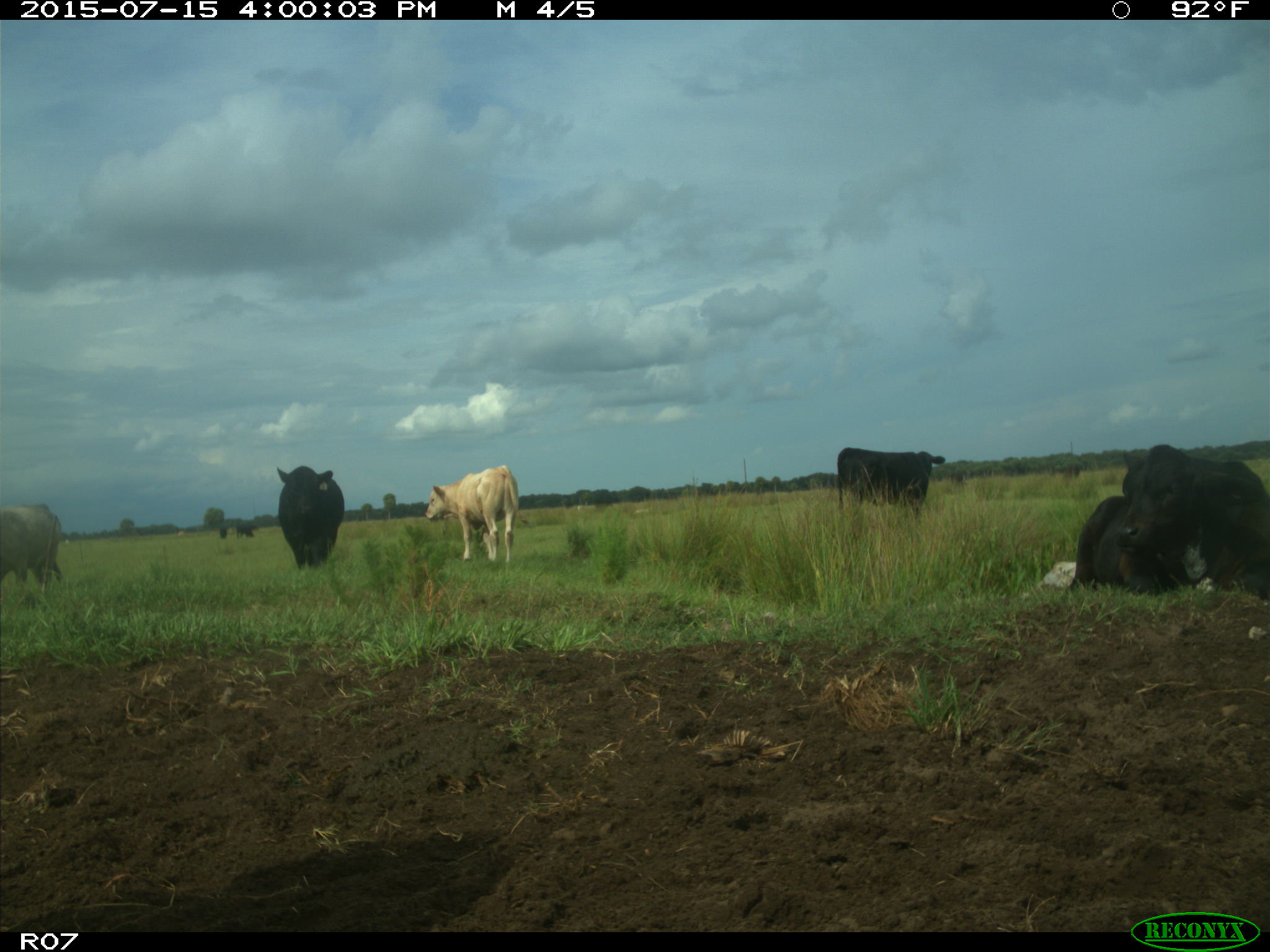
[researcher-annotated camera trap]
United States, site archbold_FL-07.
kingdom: Animalia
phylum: Chordata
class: Mammalia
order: Artiodactyla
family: Bovidae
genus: Bos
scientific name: Bos taurus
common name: domestic cow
Bos taurus (domestic cow).